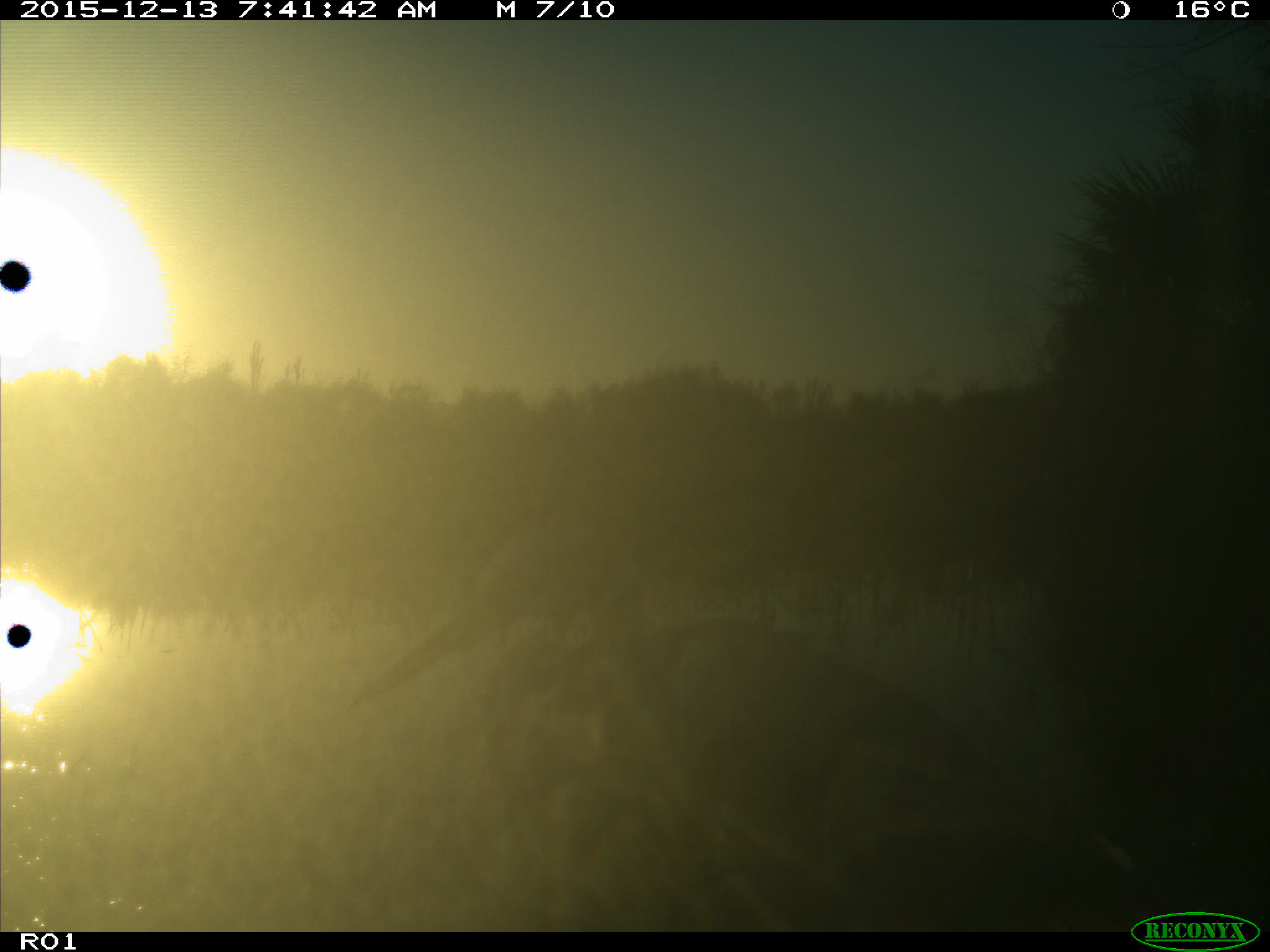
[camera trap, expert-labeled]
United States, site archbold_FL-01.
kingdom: Animalia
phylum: Chordata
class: Aves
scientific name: Aves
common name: birds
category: unidentified bird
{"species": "unidentified bird (birds) (Aves)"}